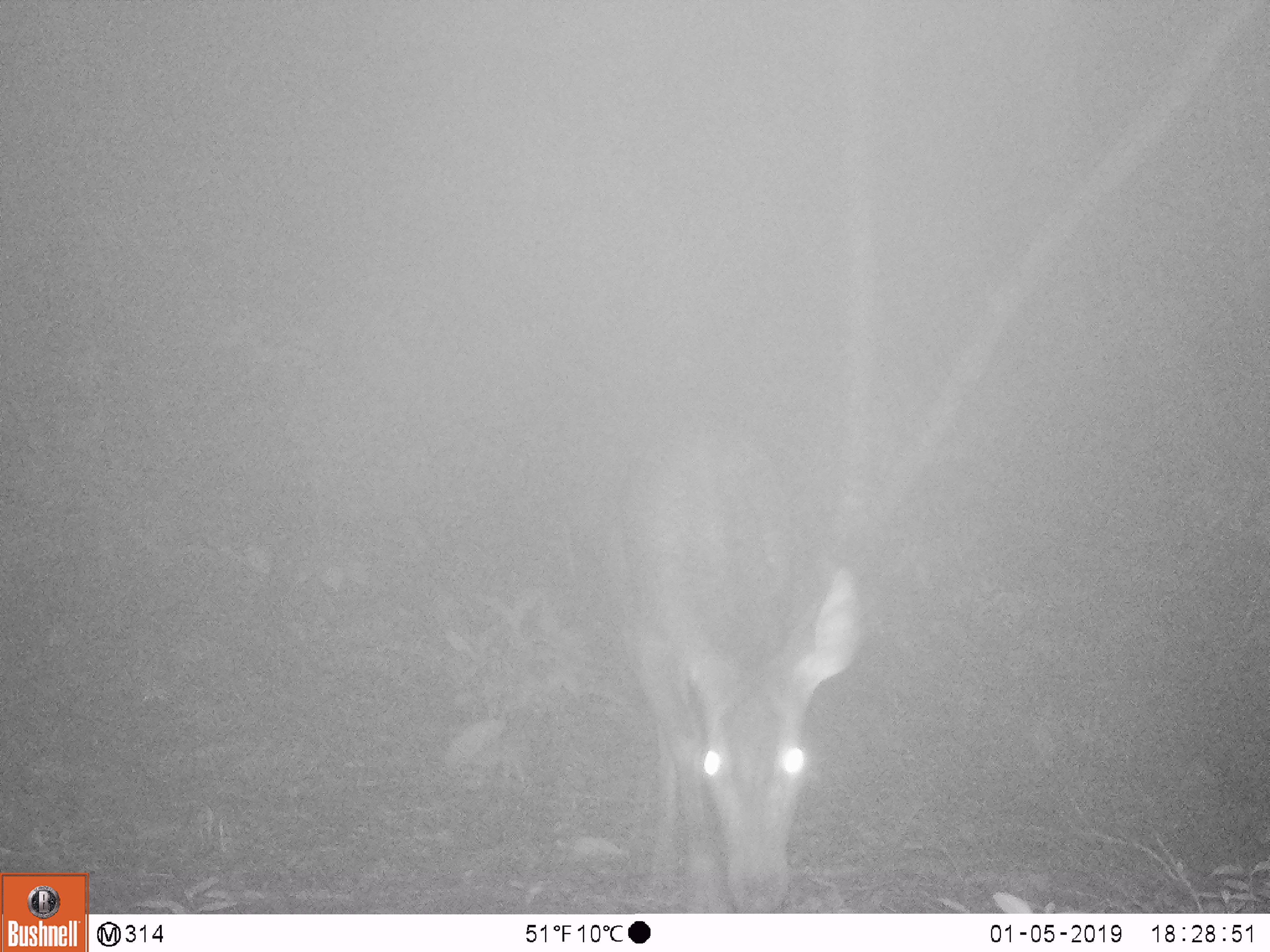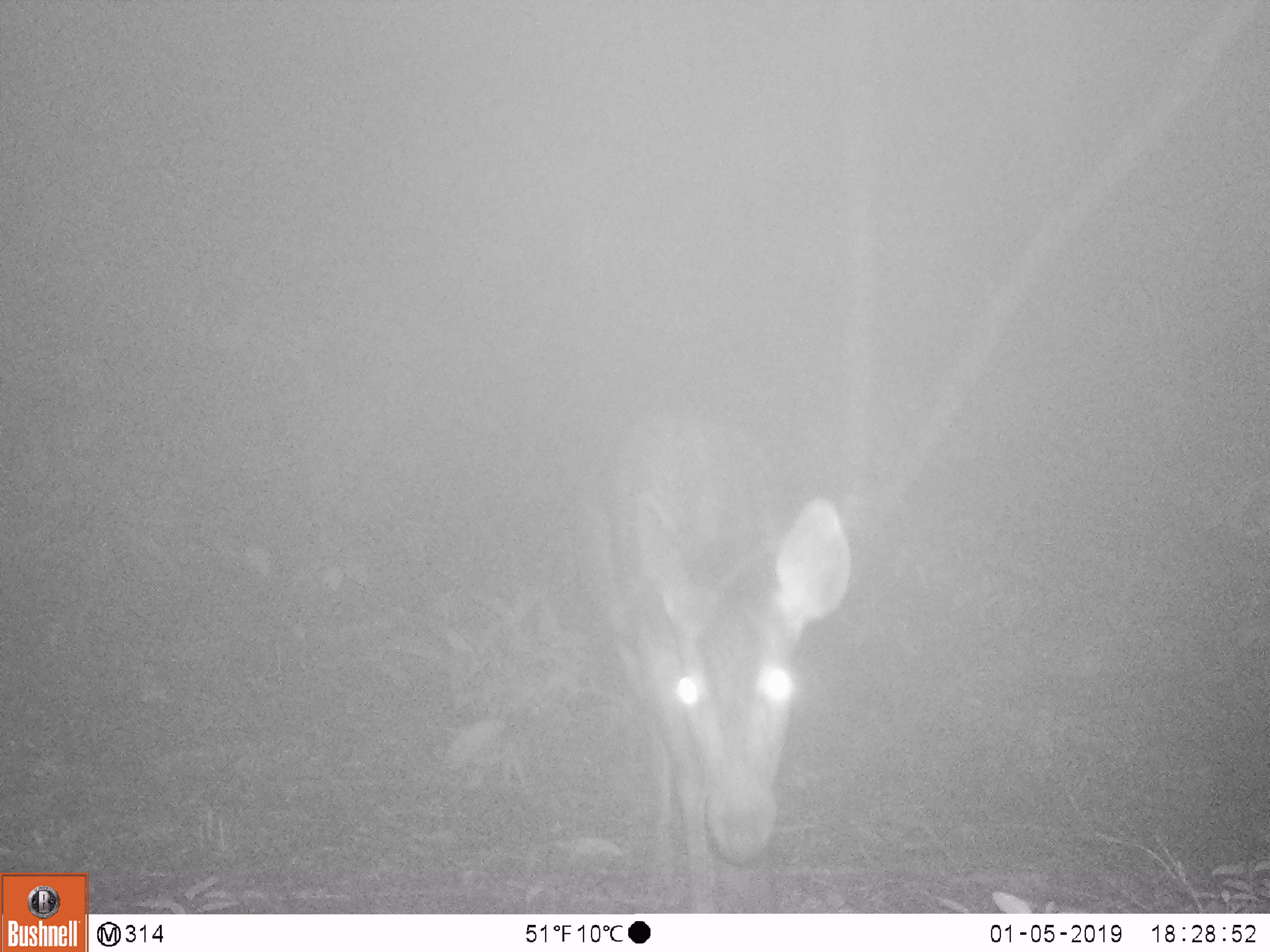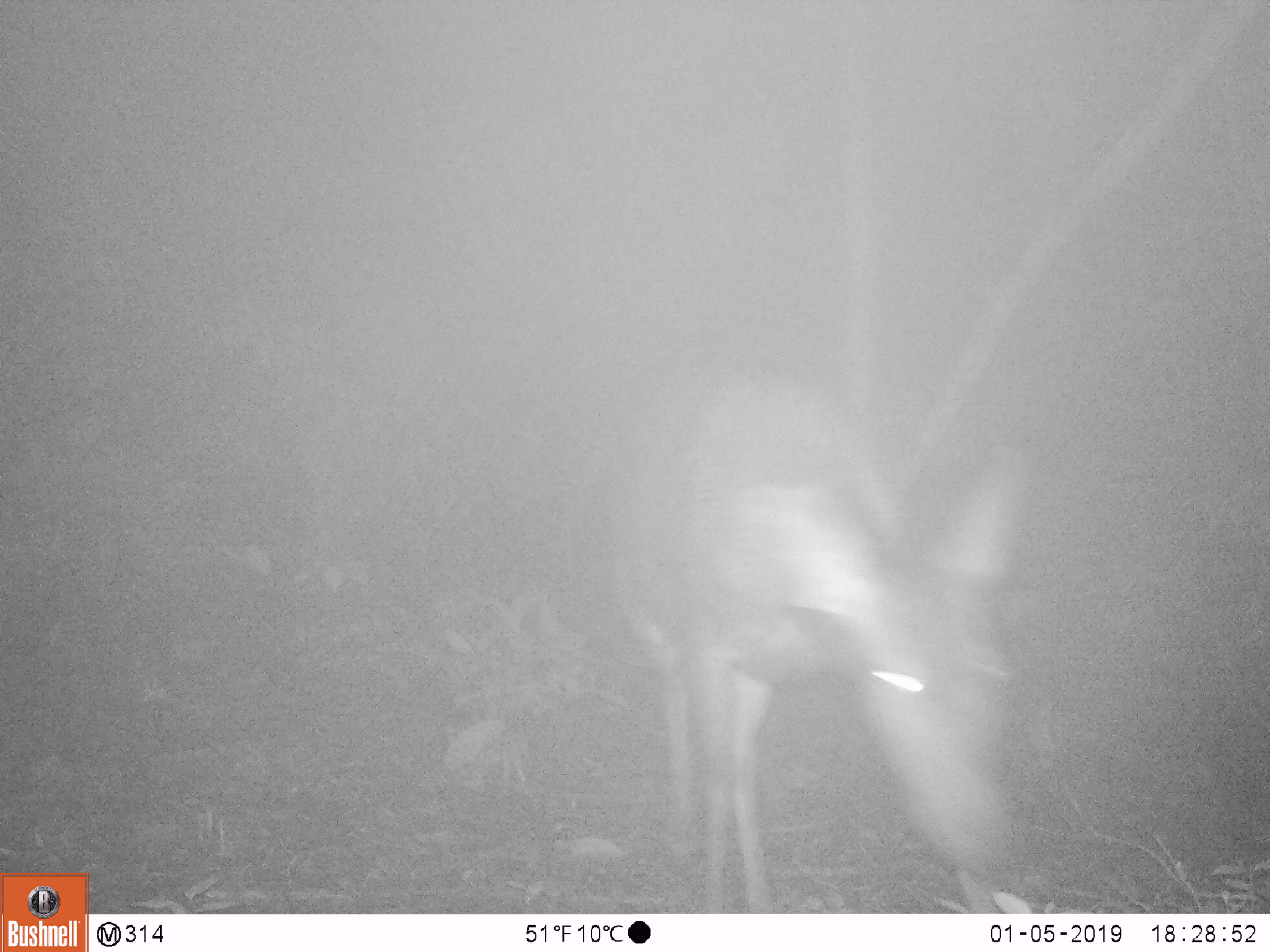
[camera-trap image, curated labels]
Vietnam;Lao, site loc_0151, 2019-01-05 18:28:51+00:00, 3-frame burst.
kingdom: Animalia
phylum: Chordata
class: Mammalia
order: Artiodactyla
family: Cervidae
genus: Rusa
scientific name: Rusa unicolor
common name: sambar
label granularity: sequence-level